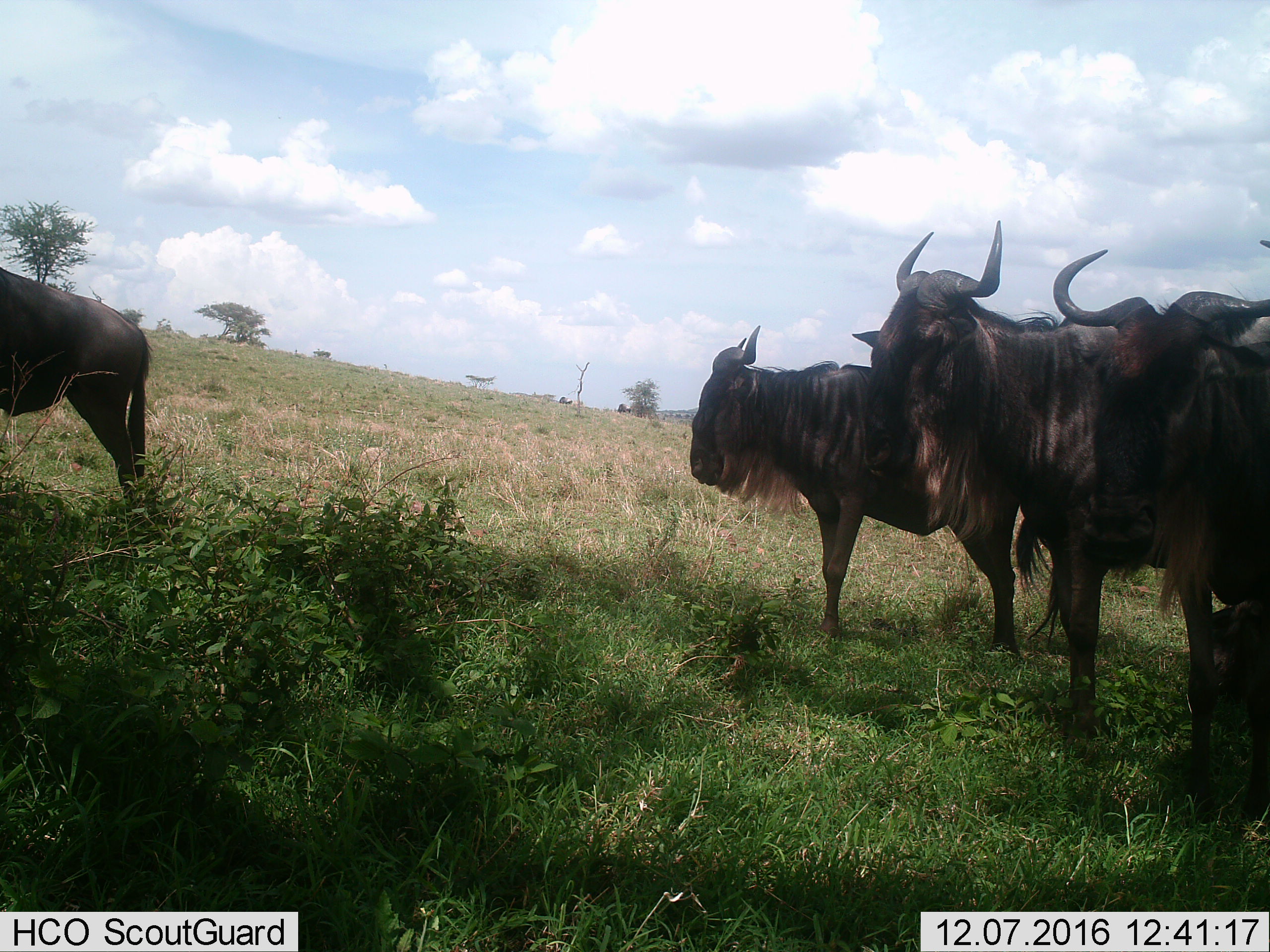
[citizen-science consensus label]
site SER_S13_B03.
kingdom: Animalia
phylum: Chordata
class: Mammalia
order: Artiodactyla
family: Bovidae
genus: Connochaetes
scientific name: Connochaetes taurinus taurinus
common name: blue wildebeest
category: wildebeestblue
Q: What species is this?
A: Wildebeestblue (blue wildebeest) (Connochaetes taurinus taurinus).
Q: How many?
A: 4.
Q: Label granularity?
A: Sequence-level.